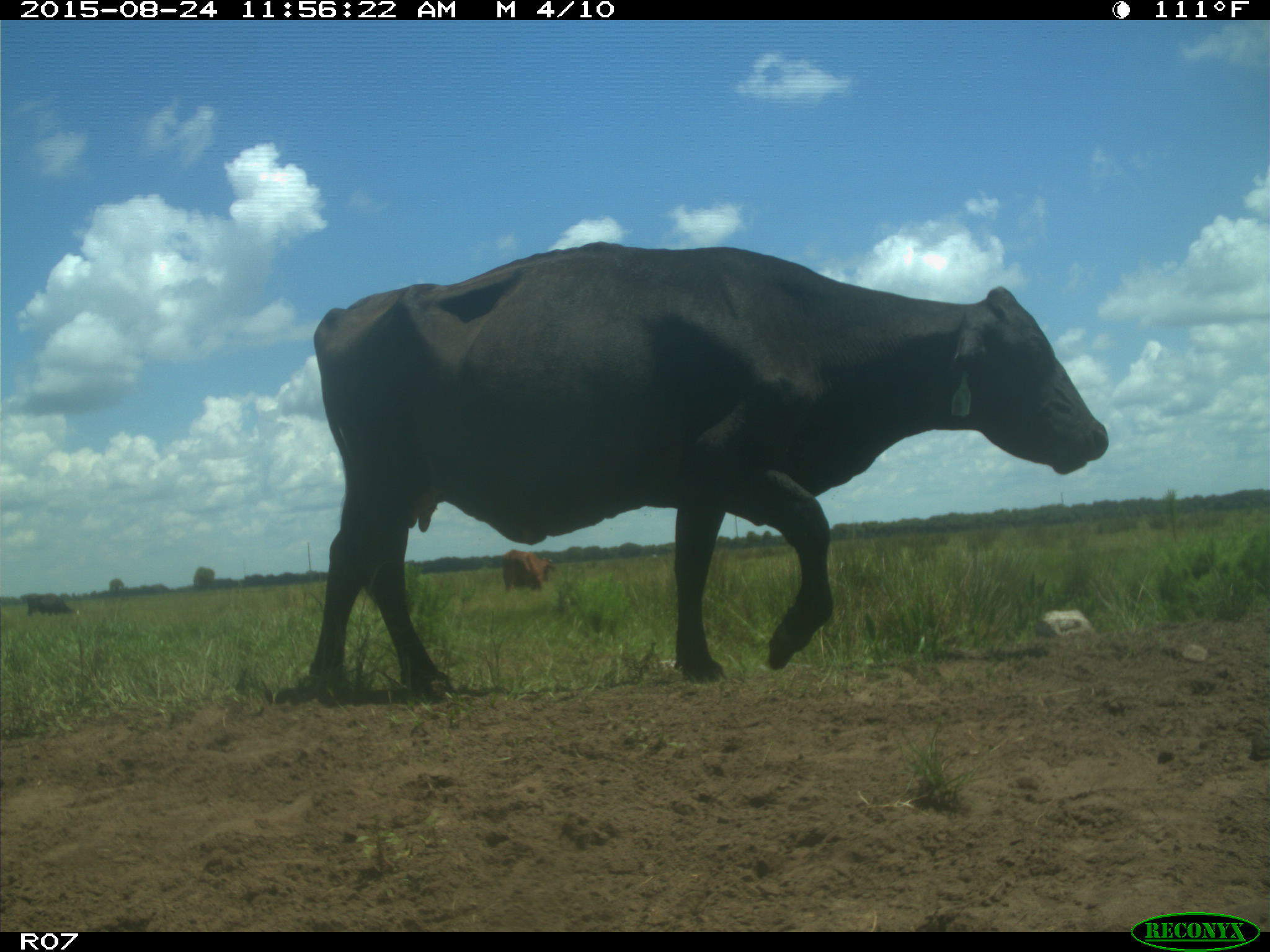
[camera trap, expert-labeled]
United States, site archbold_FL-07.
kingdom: Animalia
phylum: Chordata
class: Mammalia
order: Artiodactyla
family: Bovidae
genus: Bos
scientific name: Bos taurus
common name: domestic cow